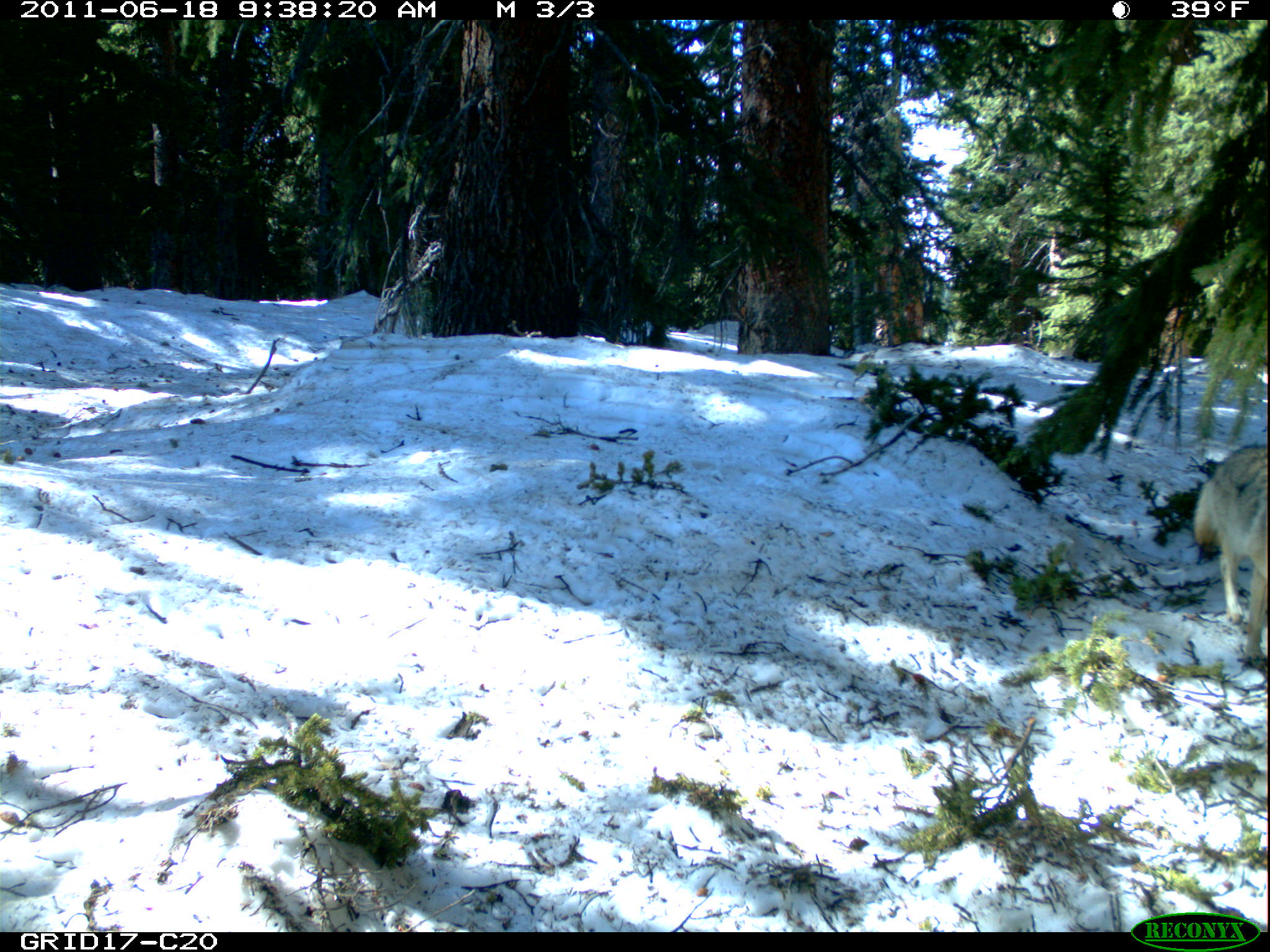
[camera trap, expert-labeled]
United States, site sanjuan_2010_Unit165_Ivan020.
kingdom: Animalia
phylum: Chordata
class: Mammalia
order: Carnivora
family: Canidae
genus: Canis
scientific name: Canis latrans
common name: coyote